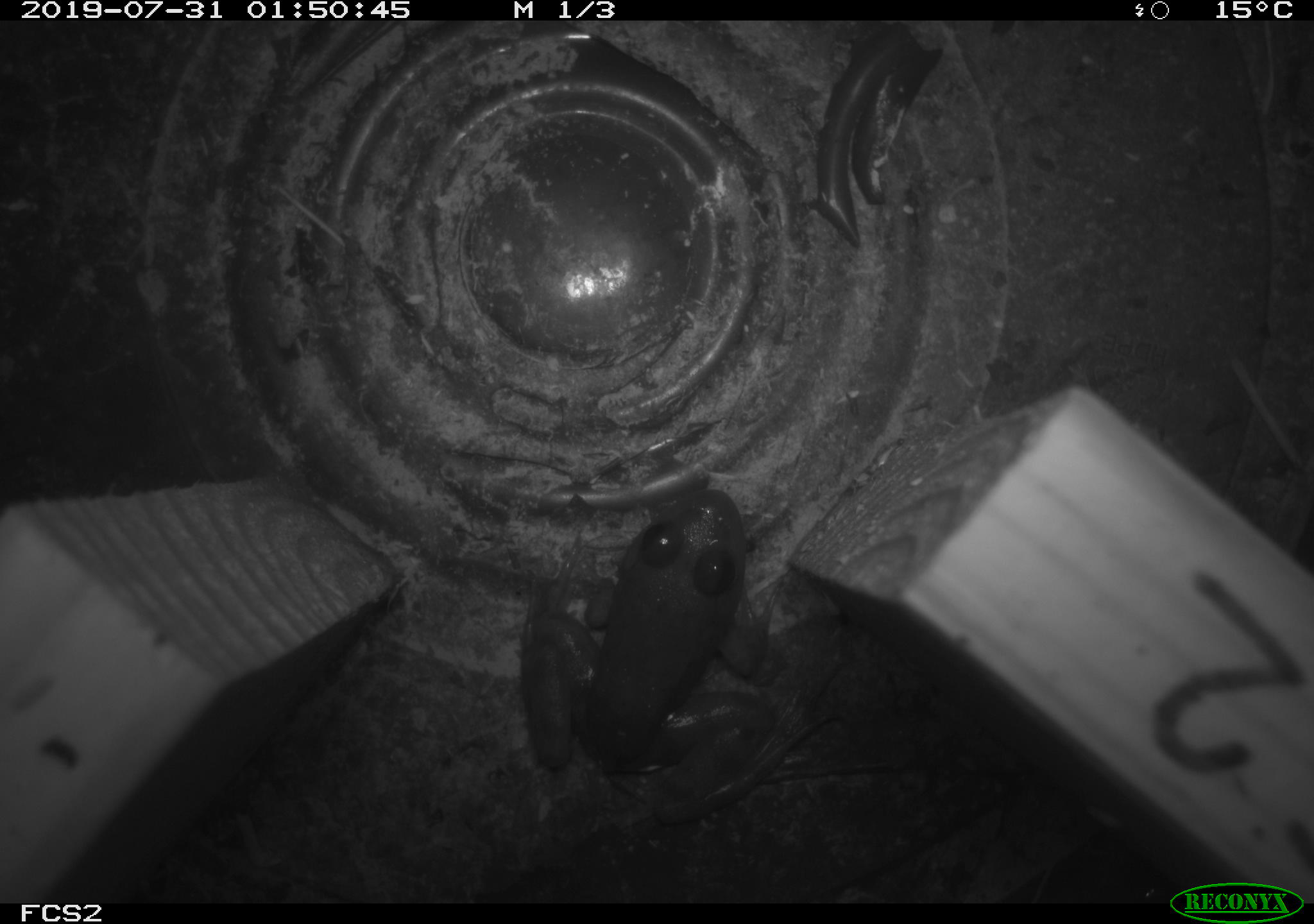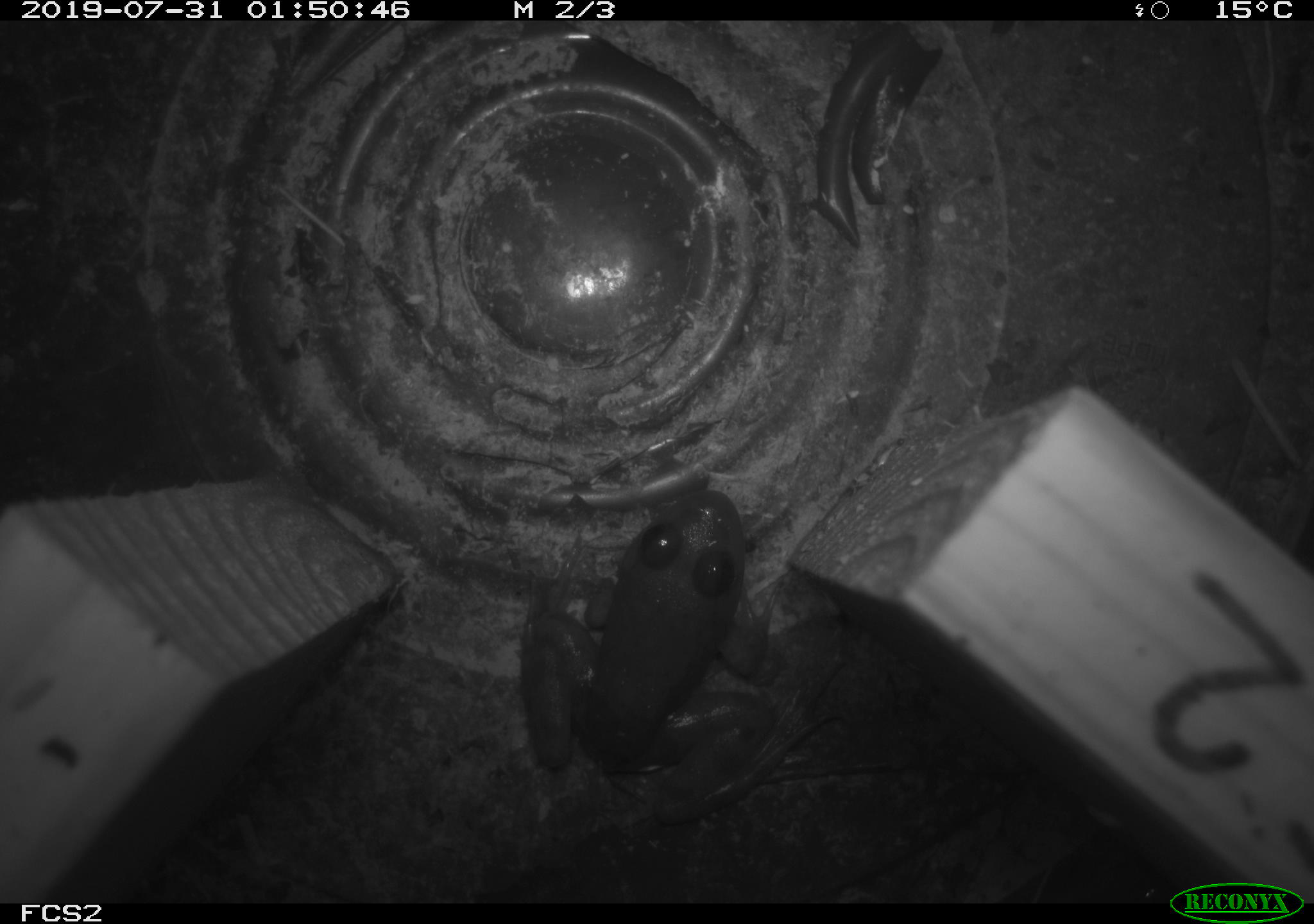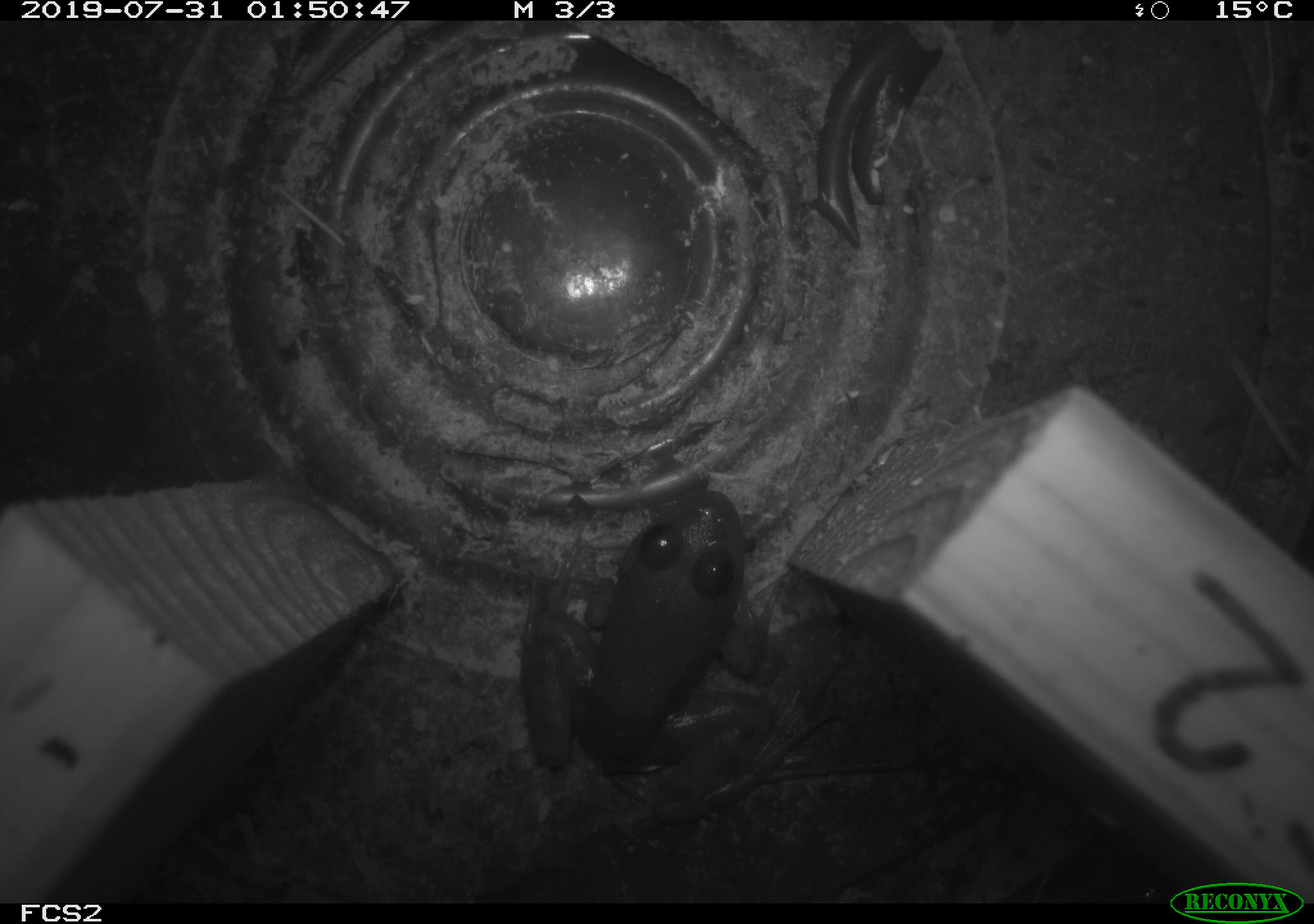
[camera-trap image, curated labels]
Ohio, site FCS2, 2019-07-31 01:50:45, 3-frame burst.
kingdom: Animalia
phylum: Chordata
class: Amphibia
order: Anura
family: Ranidae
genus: Lithobates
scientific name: Lithobates clamitans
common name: green frog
Green frog (Lithobates clamitans).